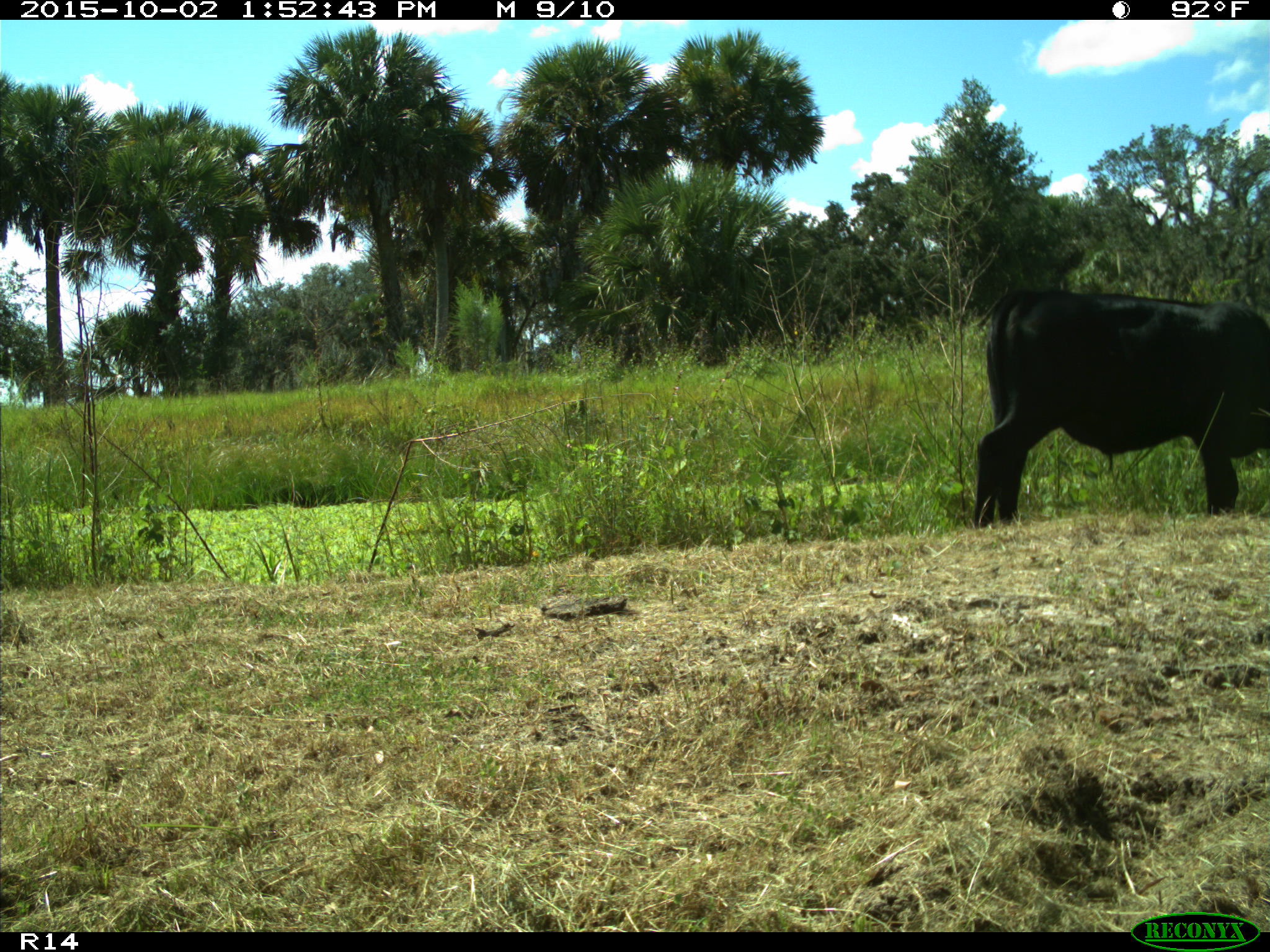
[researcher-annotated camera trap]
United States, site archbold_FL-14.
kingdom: Animalia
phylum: Chordata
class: Mammalia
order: Artiodactyla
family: Bovidae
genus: Bos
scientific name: Bos taurus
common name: domestic cow